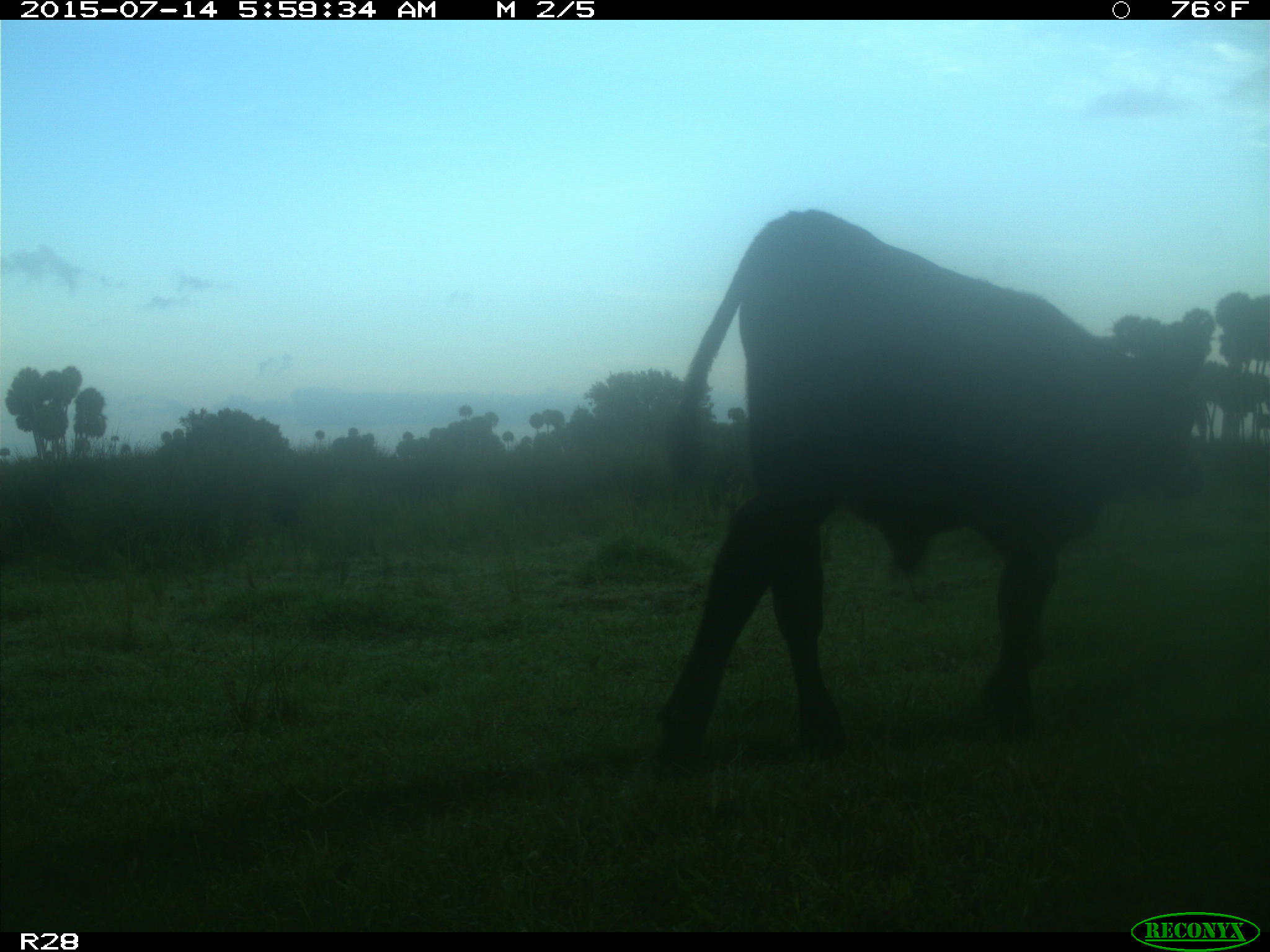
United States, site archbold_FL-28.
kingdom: Animalia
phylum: Chordata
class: Mammalia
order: Artiodactyla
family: Bovidae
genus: Bos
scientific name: Bos taurus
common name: domestic cow